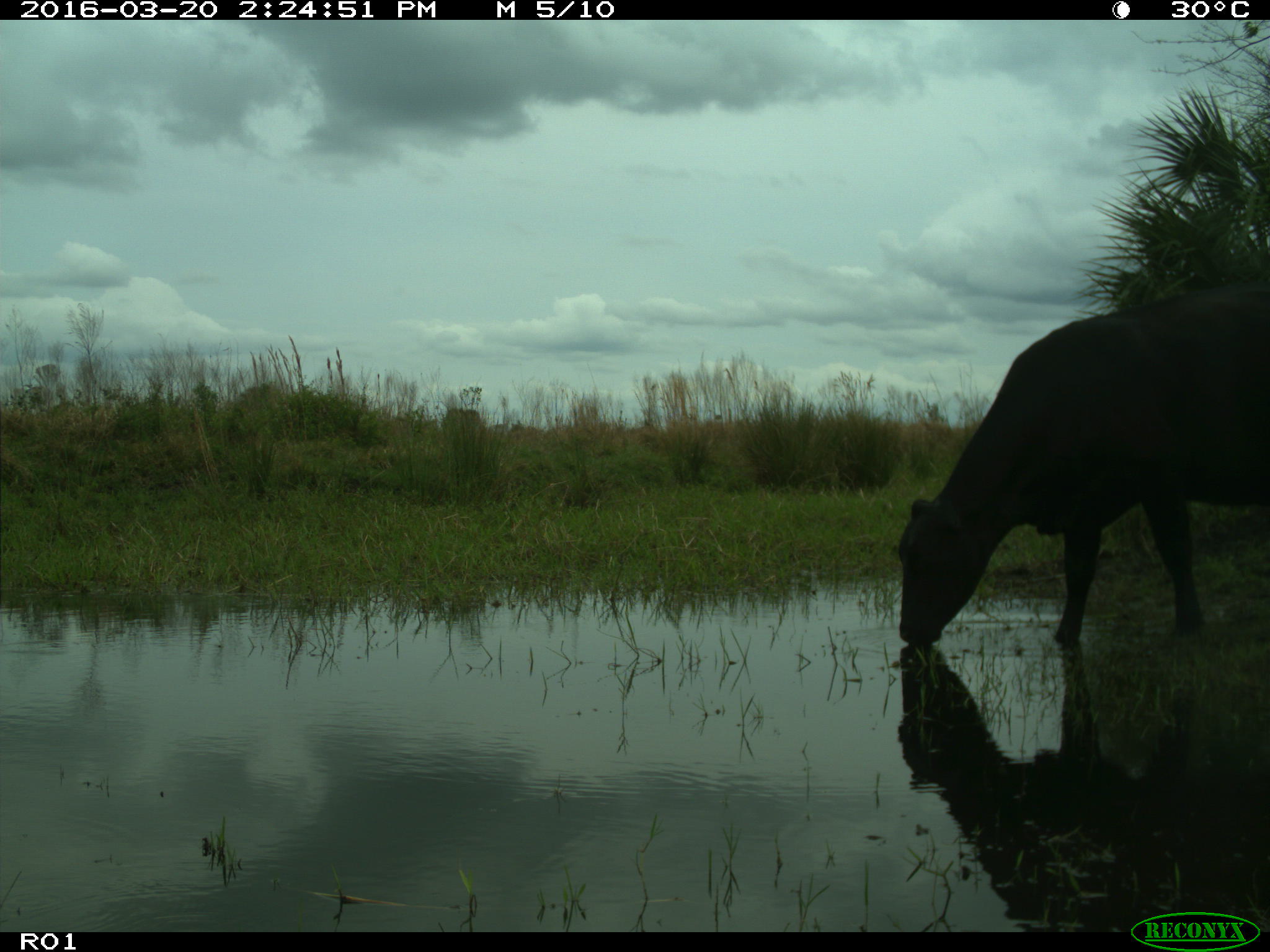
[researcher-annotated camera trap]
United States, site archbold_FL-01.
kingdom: Animalia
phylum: Chordata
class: Mammalia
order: Artiodactyla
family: Bovidae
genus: Bos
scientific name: Bos taurus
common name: domestic cow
Bos taurus (domestic cow).